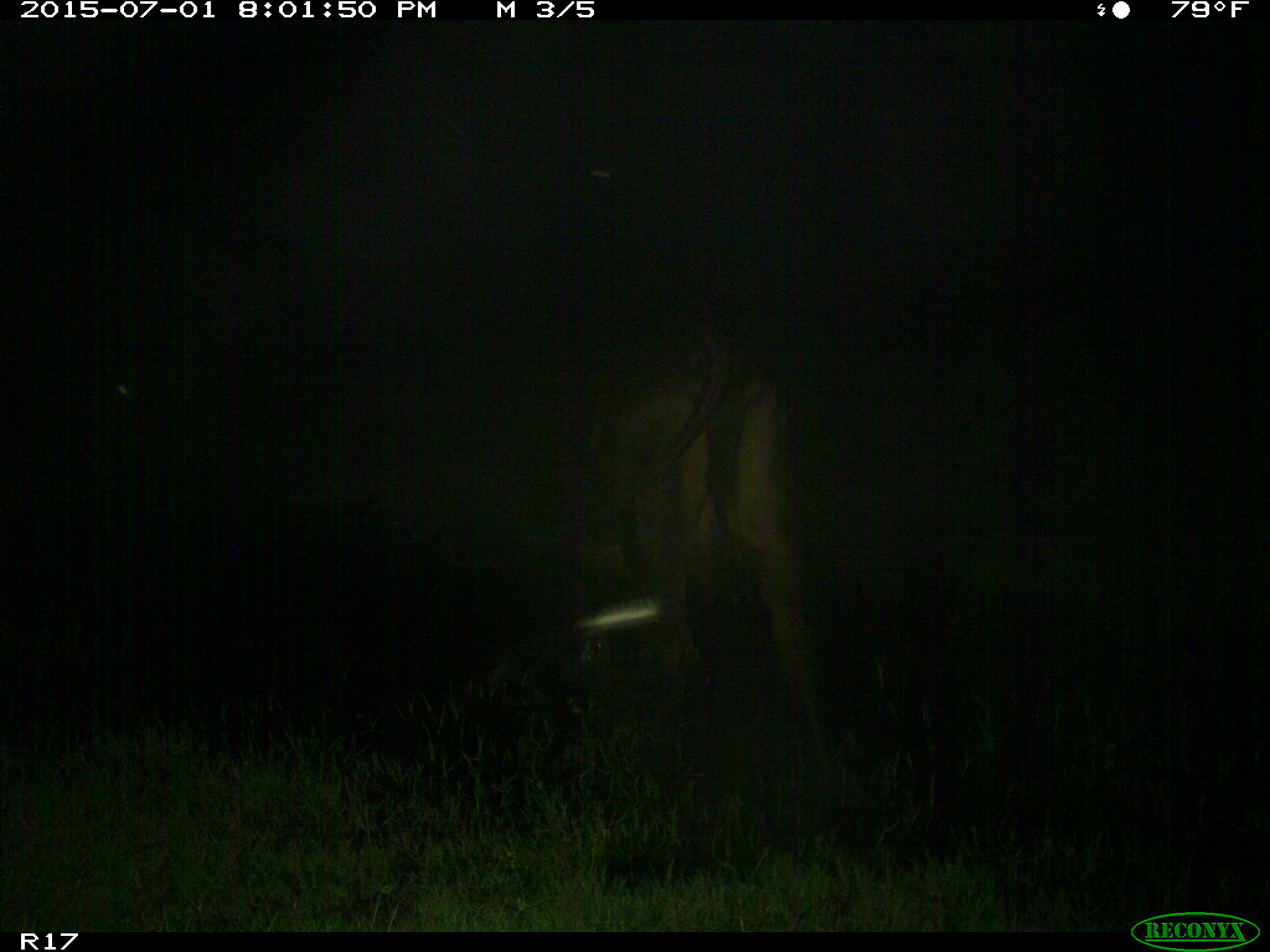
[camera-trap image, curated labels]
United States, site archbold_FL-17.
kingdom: Animalia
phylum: Chordata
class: Mammalia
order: Artiodactyla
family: Bovidae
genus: Bos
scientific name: Bos taurus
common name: domestic cow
Bos taurus (domestic cow).